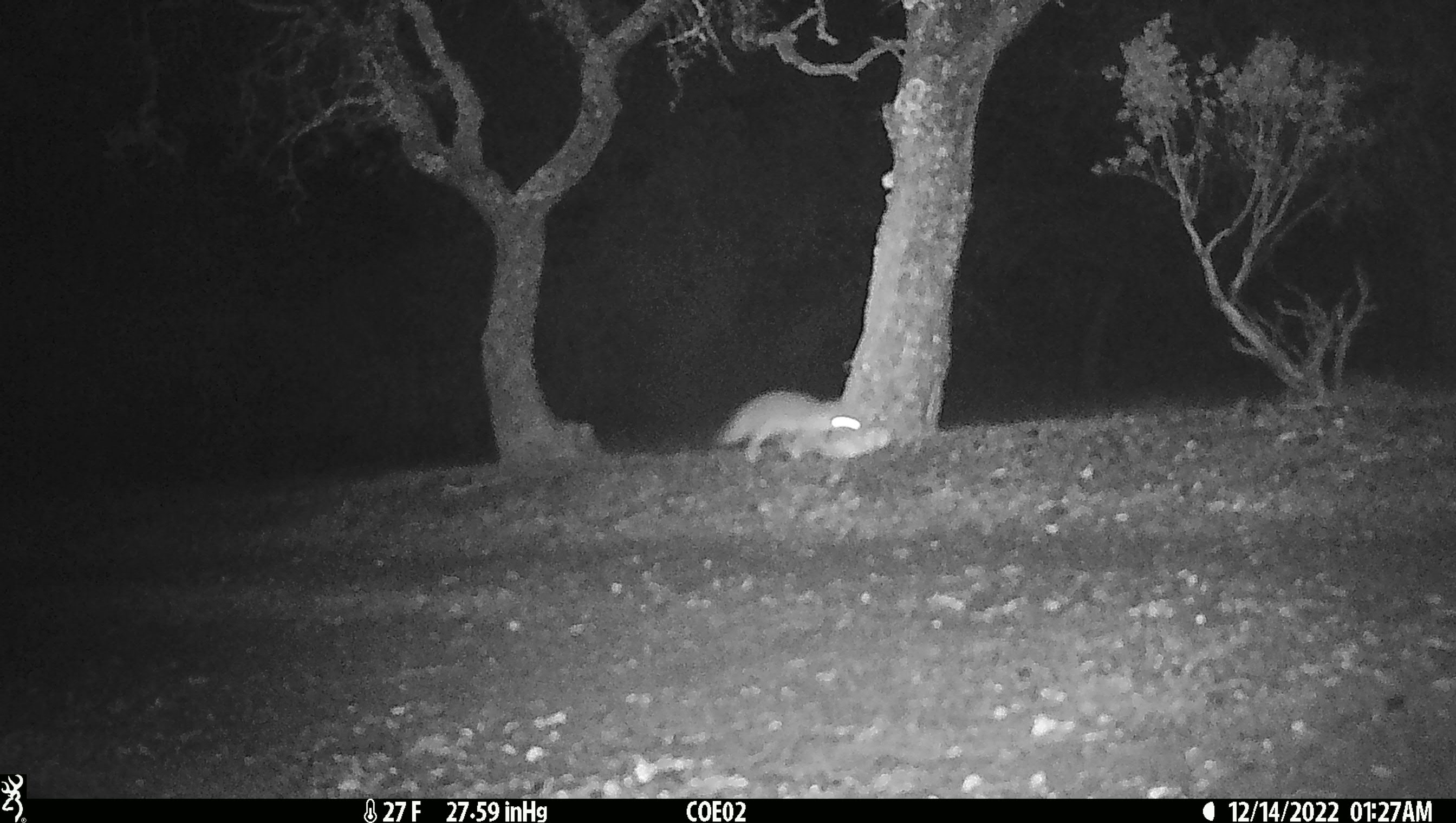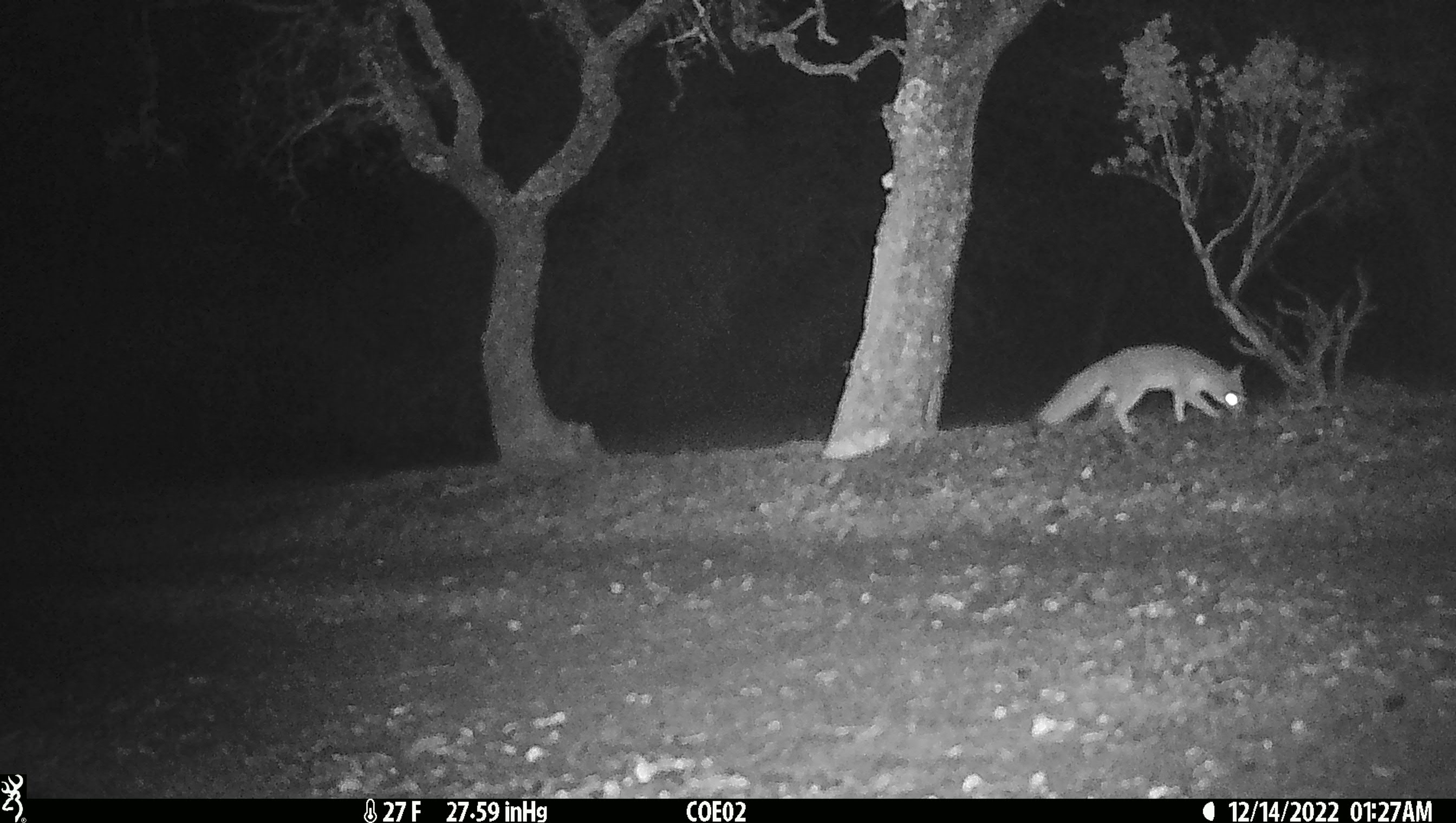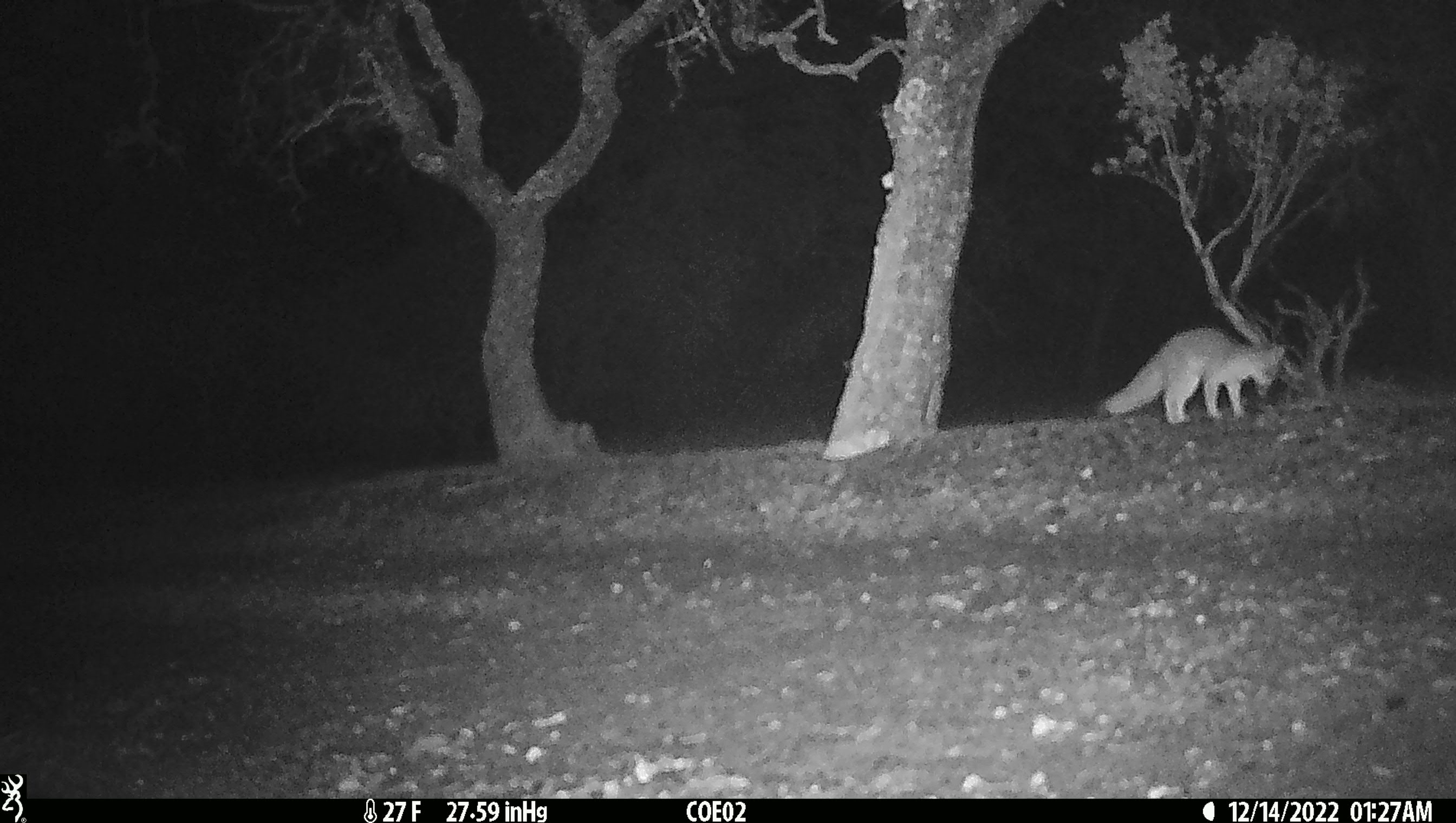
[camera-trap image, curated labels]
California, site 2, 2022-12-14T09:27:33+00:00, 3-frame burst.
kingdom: Animalia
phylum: Chordata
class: Mammalia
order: Carnivora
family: Canidae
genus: Urocyon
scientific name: Urocyon cinereoargenteus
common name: gray fox